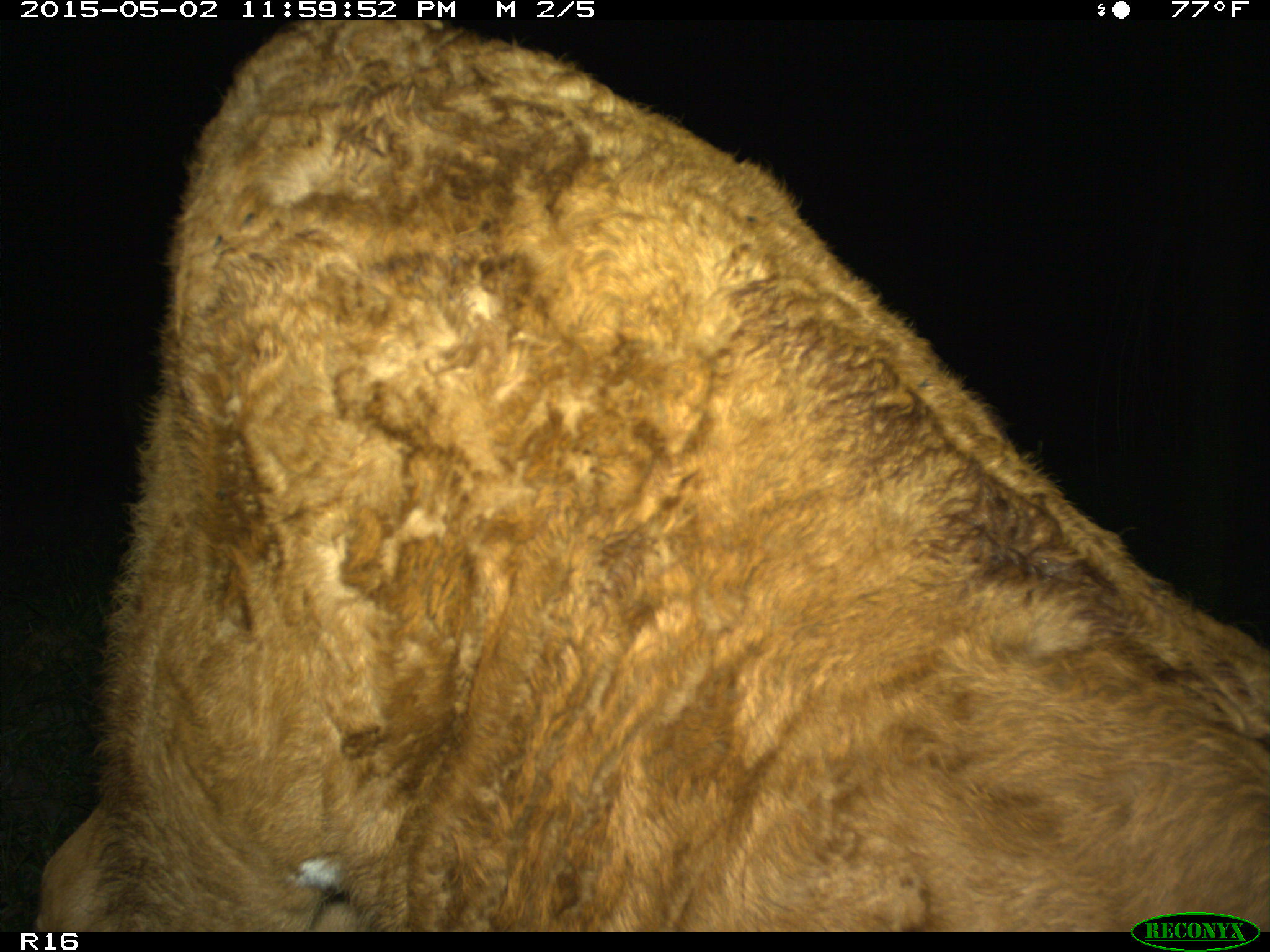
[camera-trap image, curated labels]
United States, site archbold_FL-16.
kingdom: Animalia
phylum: Chordata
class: Mammalia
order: Artiodactyla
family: Bovidae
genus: Bos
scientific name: Bos taurus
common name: domestic cow